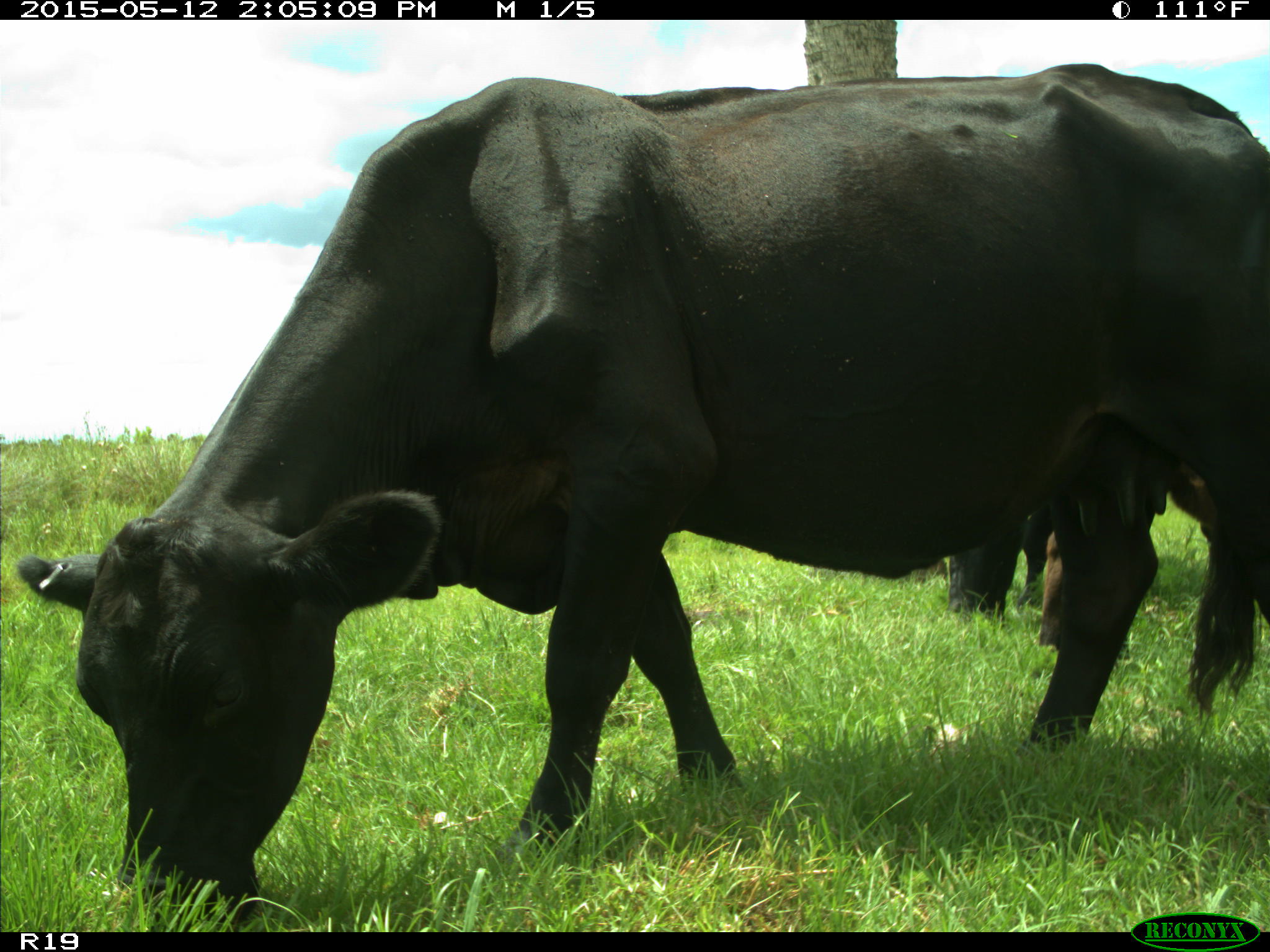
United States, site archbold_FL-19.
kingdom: Animalia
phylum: Chordata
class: Mammalia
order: Artiodactyla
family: Bovidae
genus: Bos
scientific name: Bos taurus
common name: domestic cow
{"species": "Bos taurus (domestic cow)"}